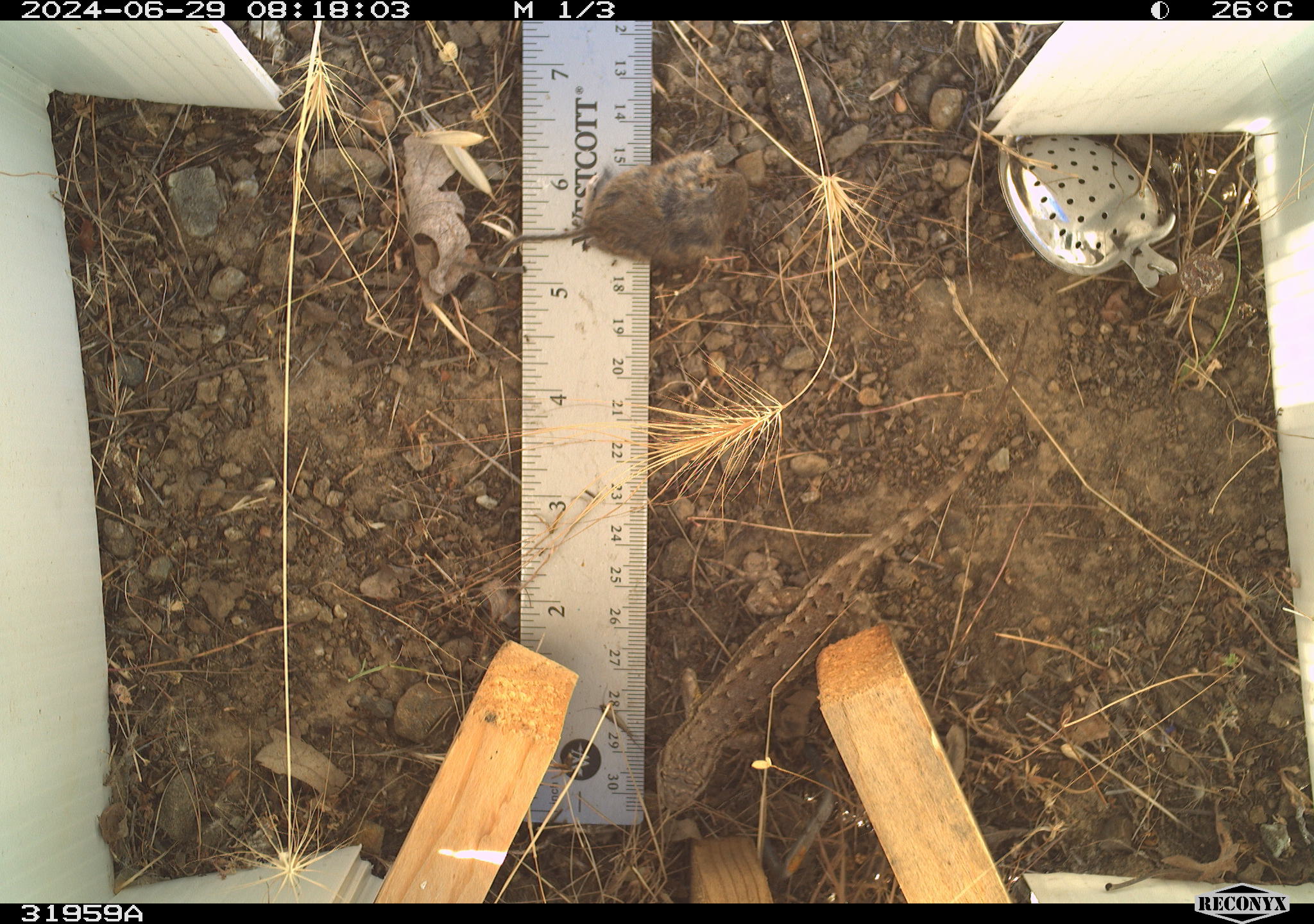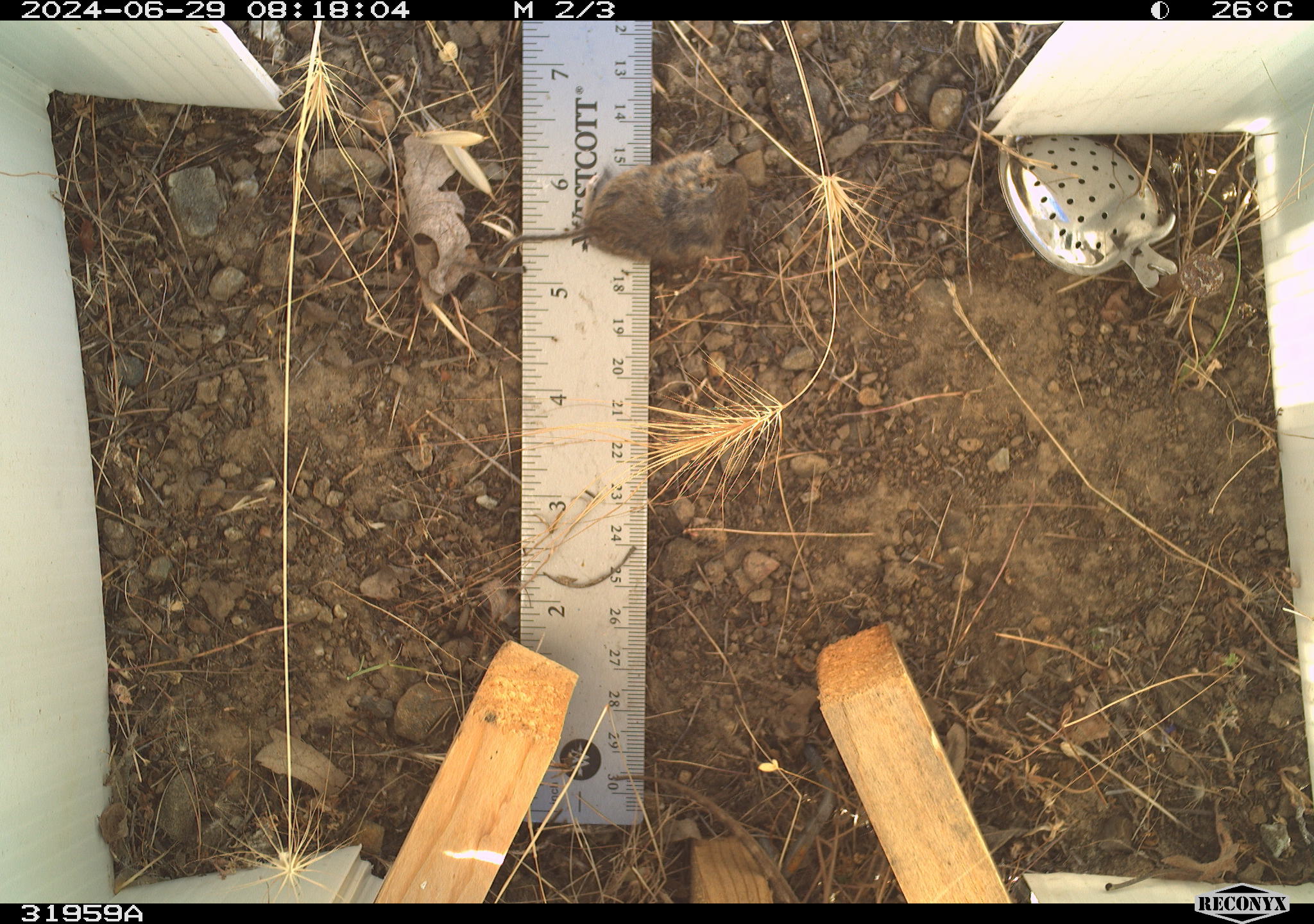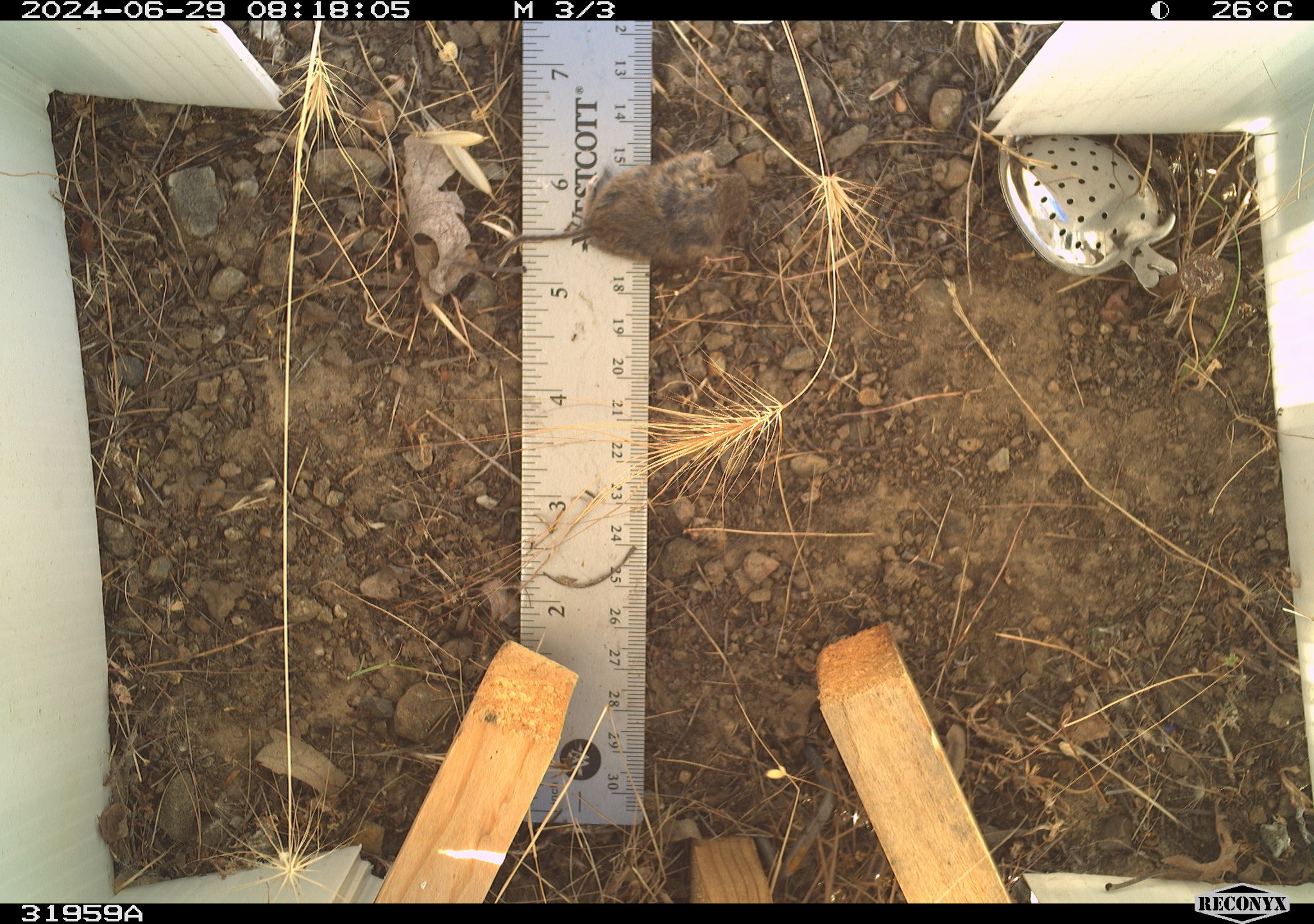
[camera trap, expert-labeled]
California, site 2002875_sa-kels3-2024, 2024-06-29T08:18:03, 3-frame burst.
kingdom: Animalia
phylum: Chordata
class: Reptilia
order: Squamata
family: Phrynosomatidae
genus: Sceloporus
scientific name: Sceloporus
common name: spiny lizards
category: sceloporus species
Sceloporus species (spiny lizards) (Sceloporus).